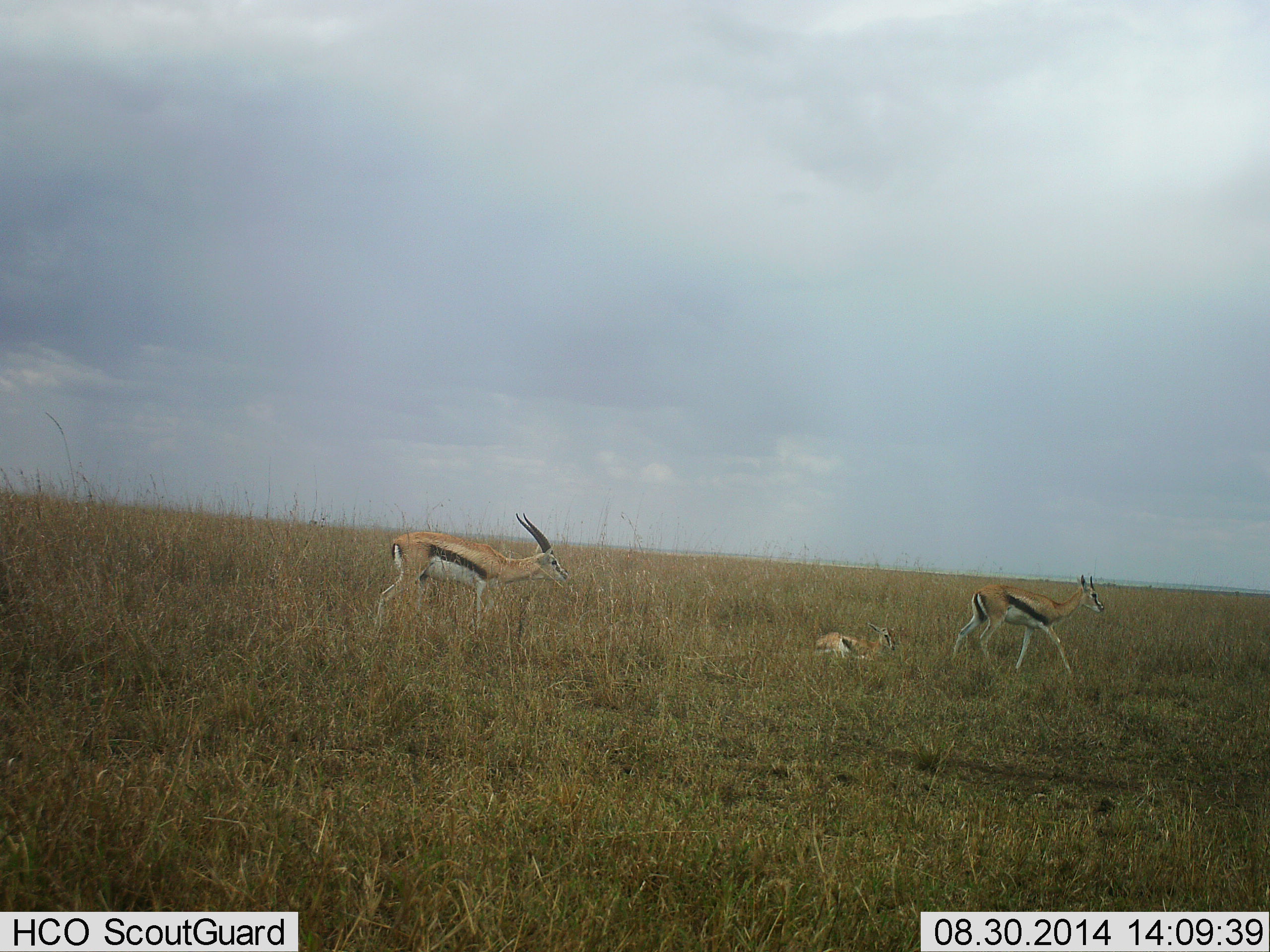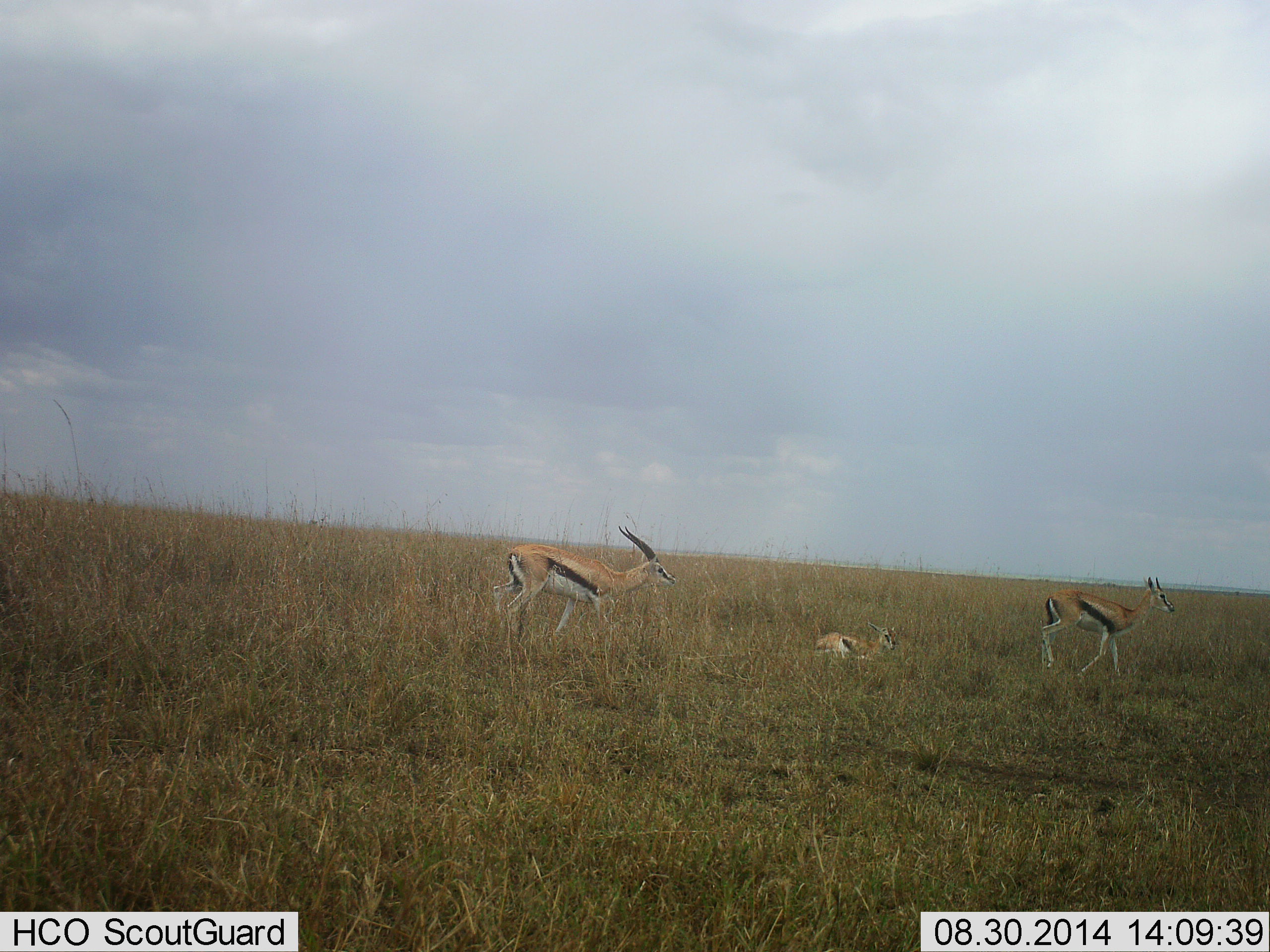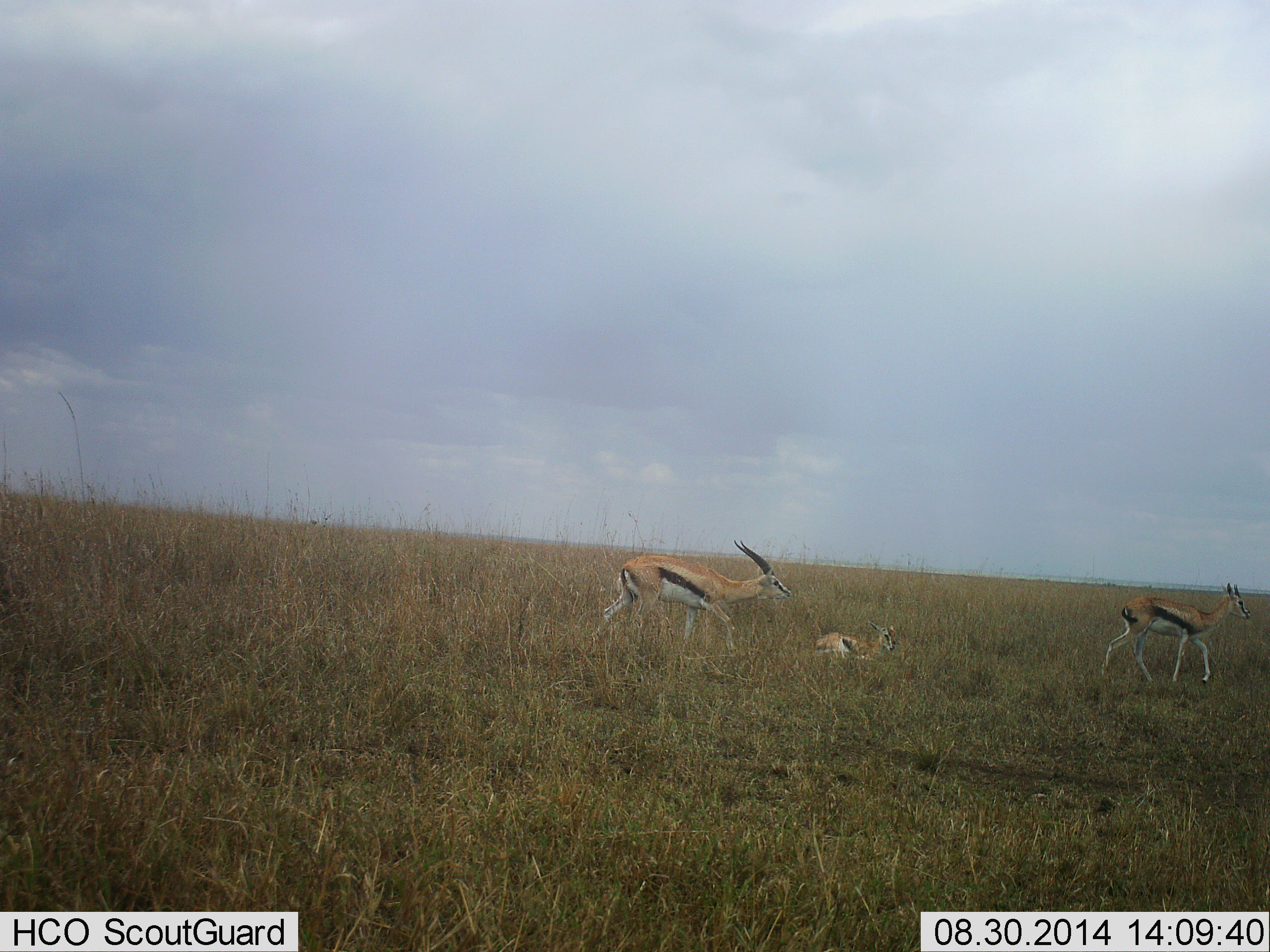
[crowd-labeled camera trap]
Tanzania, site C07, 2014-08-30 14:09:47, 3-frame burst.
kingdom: Animalia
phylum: Chordata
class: Mammalia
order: Artiodactyla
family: Bovidae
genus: Eudorcas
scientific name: Eudorcas thomsonii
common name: thomson's gazelle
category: gazellethomsons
Gazellethomsons (thomson's gazelle) (Eudorcas thomsonii), count 3. Behavior (volunteer vote fractions): standing 20%, resting 100%, moving 80%, interacting 0%. Young present (vote fraction): 40%. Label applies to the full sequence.